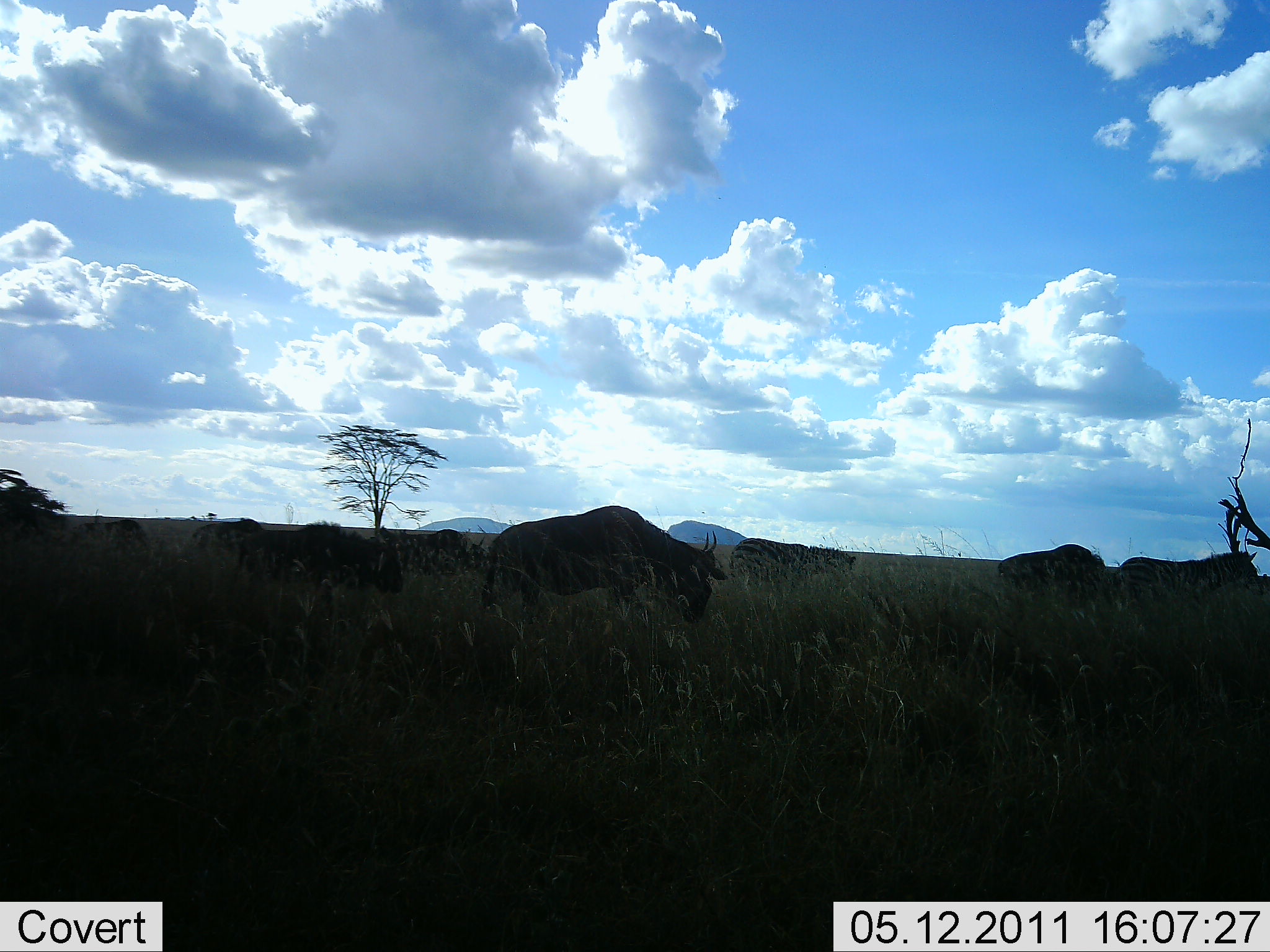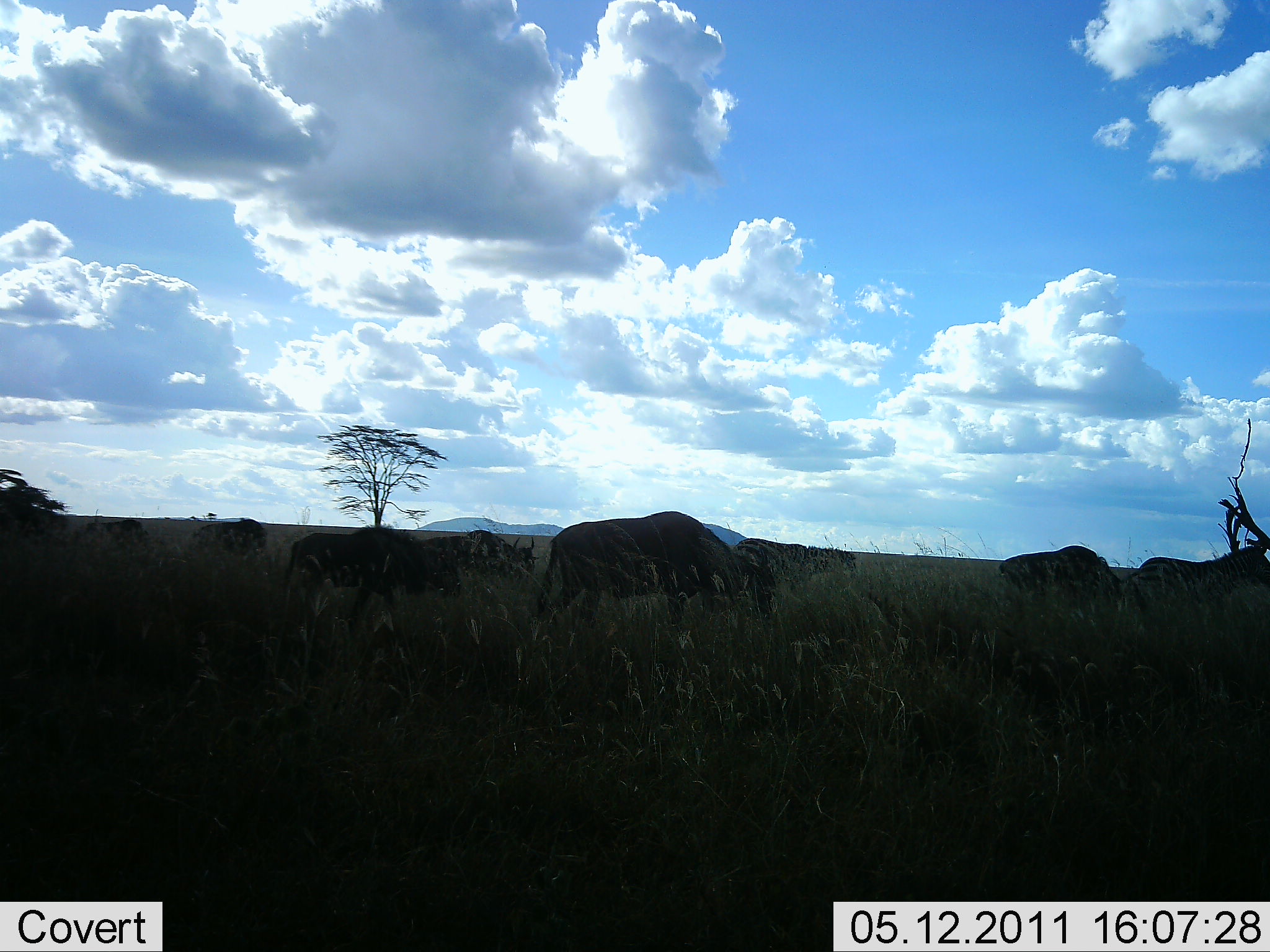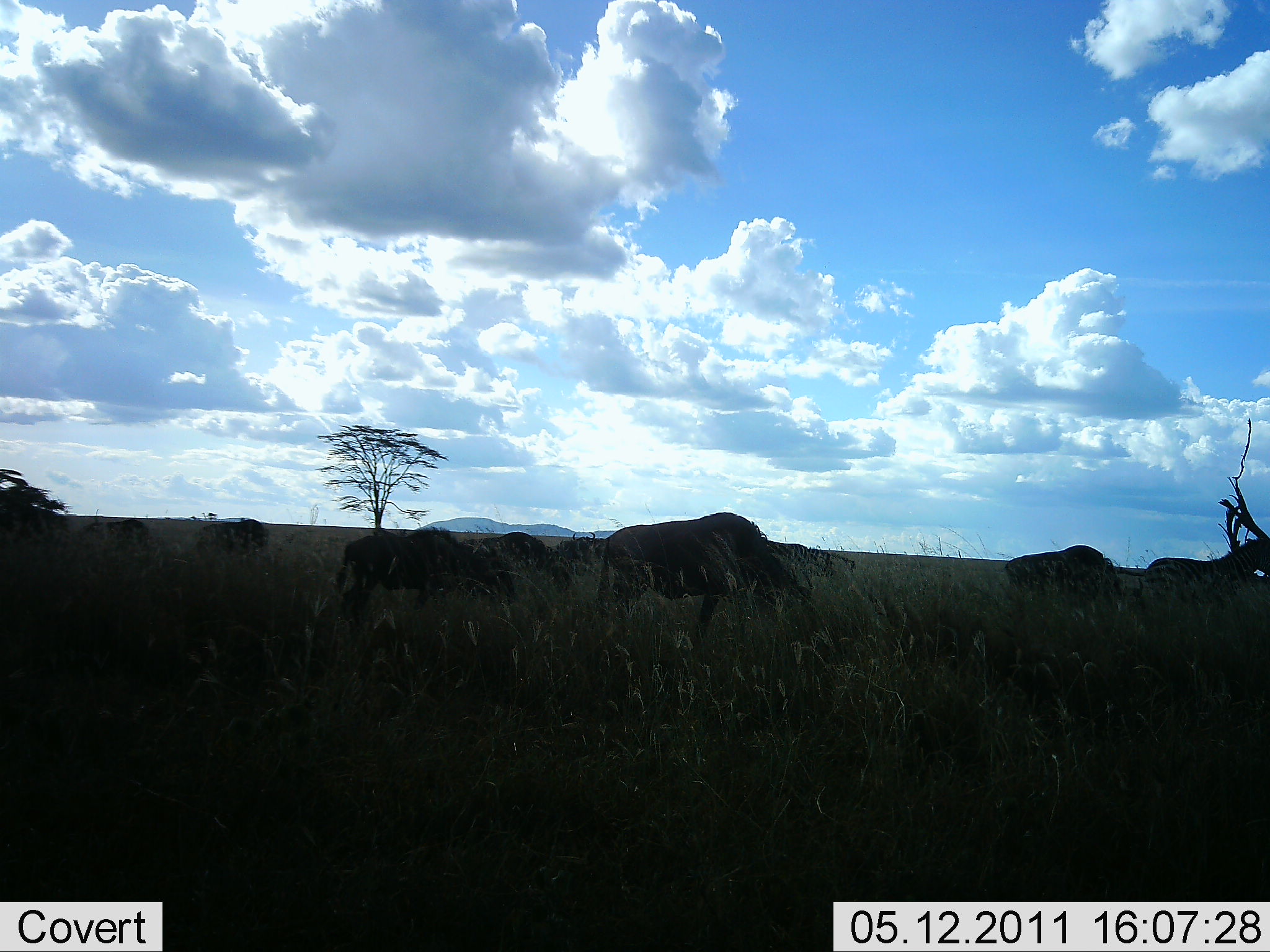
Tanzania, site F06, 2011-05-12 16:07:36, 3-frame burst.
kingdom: Animalia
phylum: Chordata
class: Mammalia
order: Artiodactyla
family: Bovidae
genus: Connochaetes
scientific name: Connochaetes taurinus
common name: blue wildebeest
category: wildebeest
Wildebeest (blue wildebeest) (Connochaetes taurinus), count 8. Behavior (volunteer vote fractions): standing 18%, resting 0%, moving 76%, interacting 0%. Young present (vote fraction): 6%. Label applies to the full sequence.